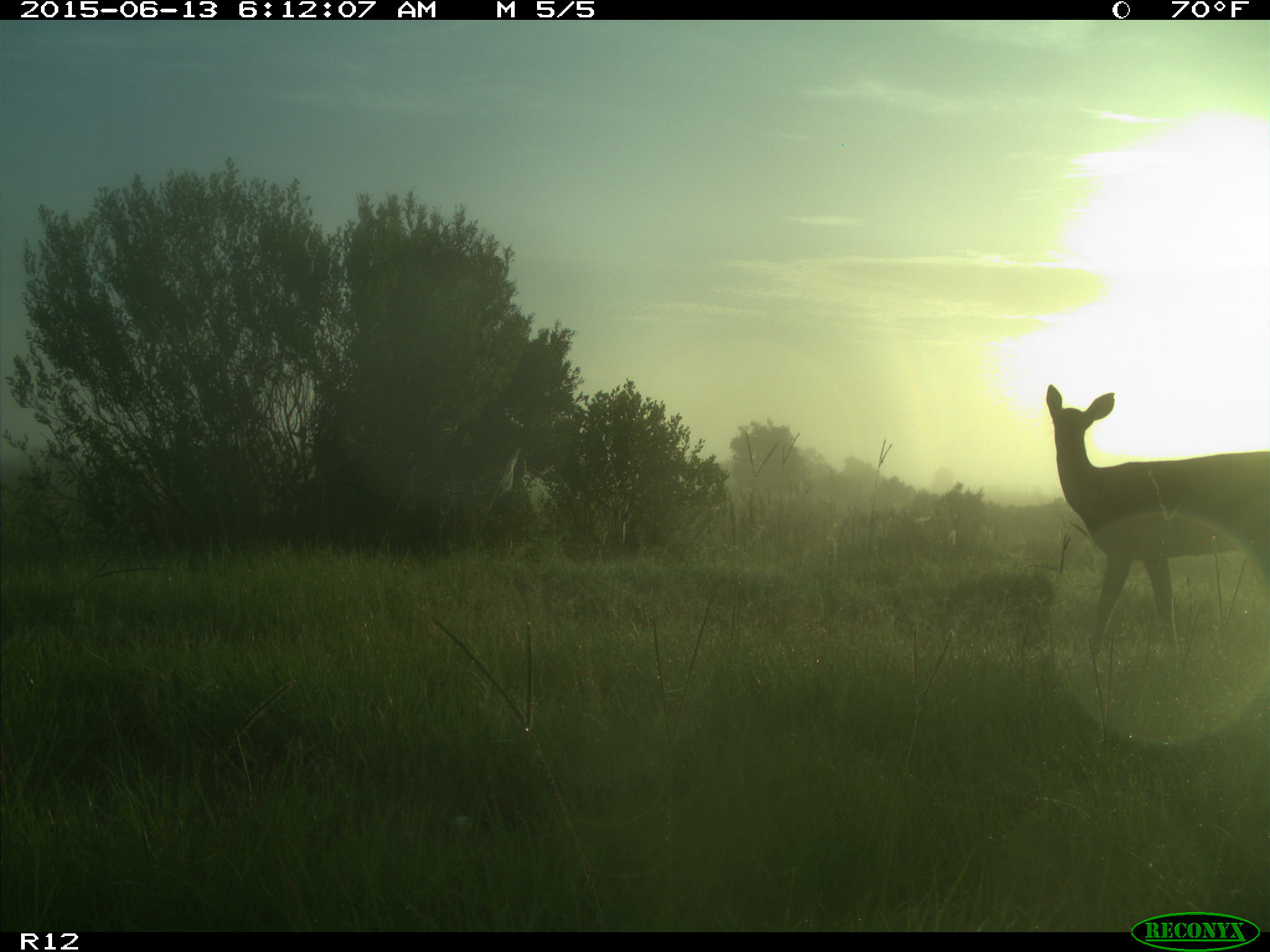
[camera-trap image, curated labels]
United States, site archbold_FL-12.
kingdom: Animalia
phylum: Chordata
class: Mammalia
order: Artiodactyla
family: Cervidae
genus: Odocoileus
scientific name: Odocoileus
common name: deer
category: unidentified deer